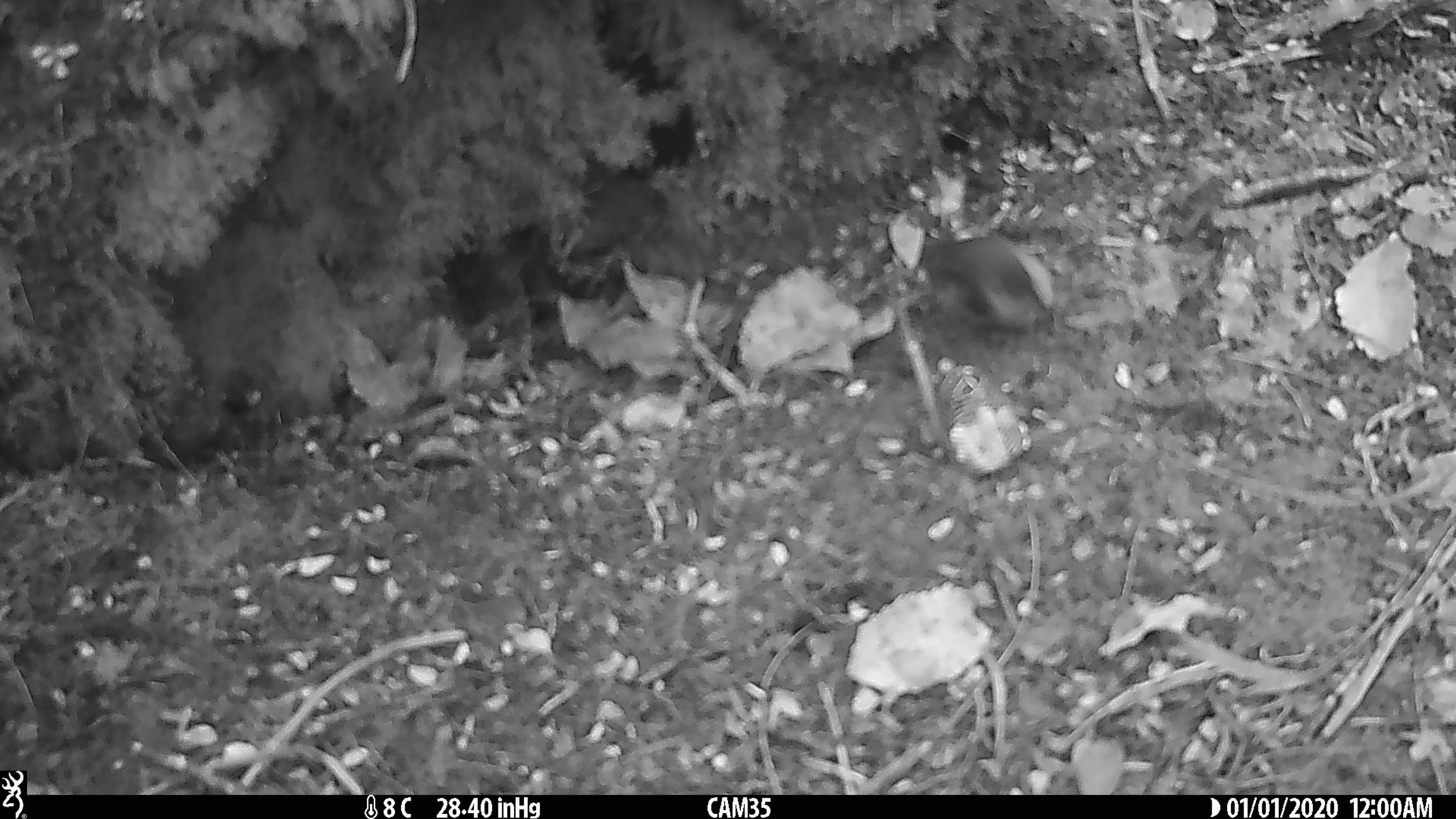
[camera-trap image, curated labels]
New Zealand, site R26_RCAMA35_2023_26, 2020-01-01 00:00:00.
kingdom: Animalia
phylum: Chordata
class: Aves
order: Passeriformes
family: Acanthisittidae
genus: Acanthisitta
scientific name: Acanthisitta chloris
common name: rifleman